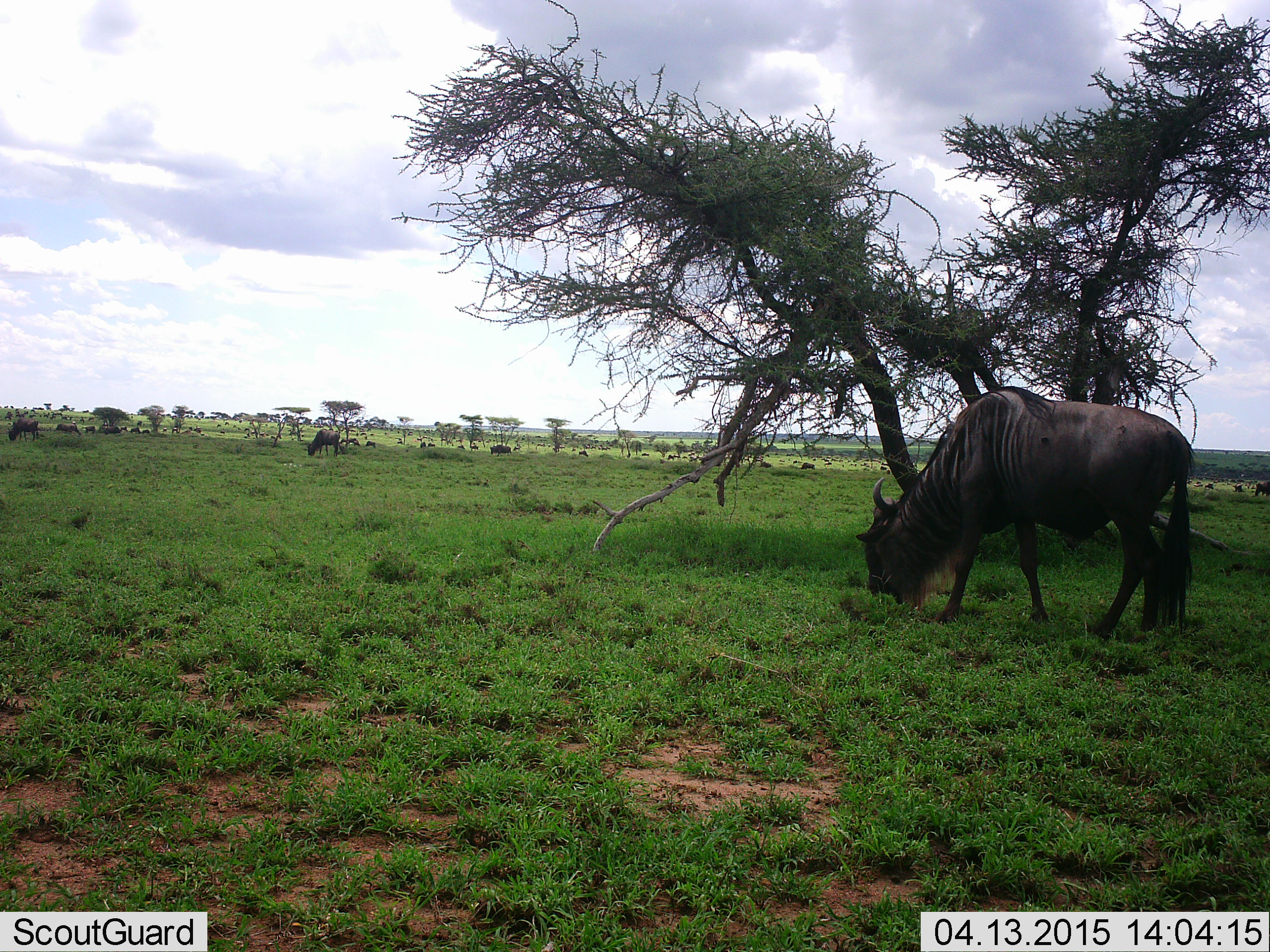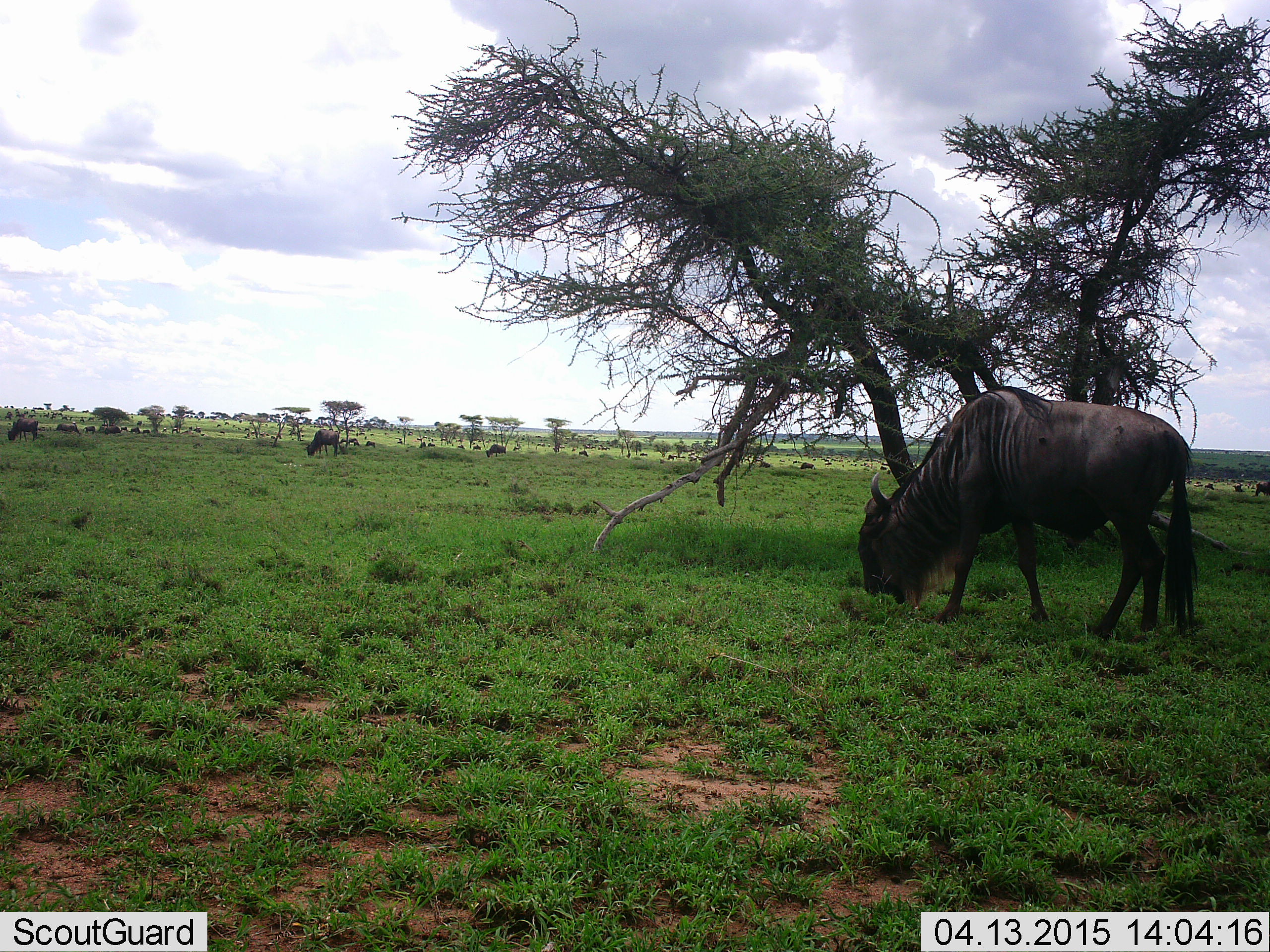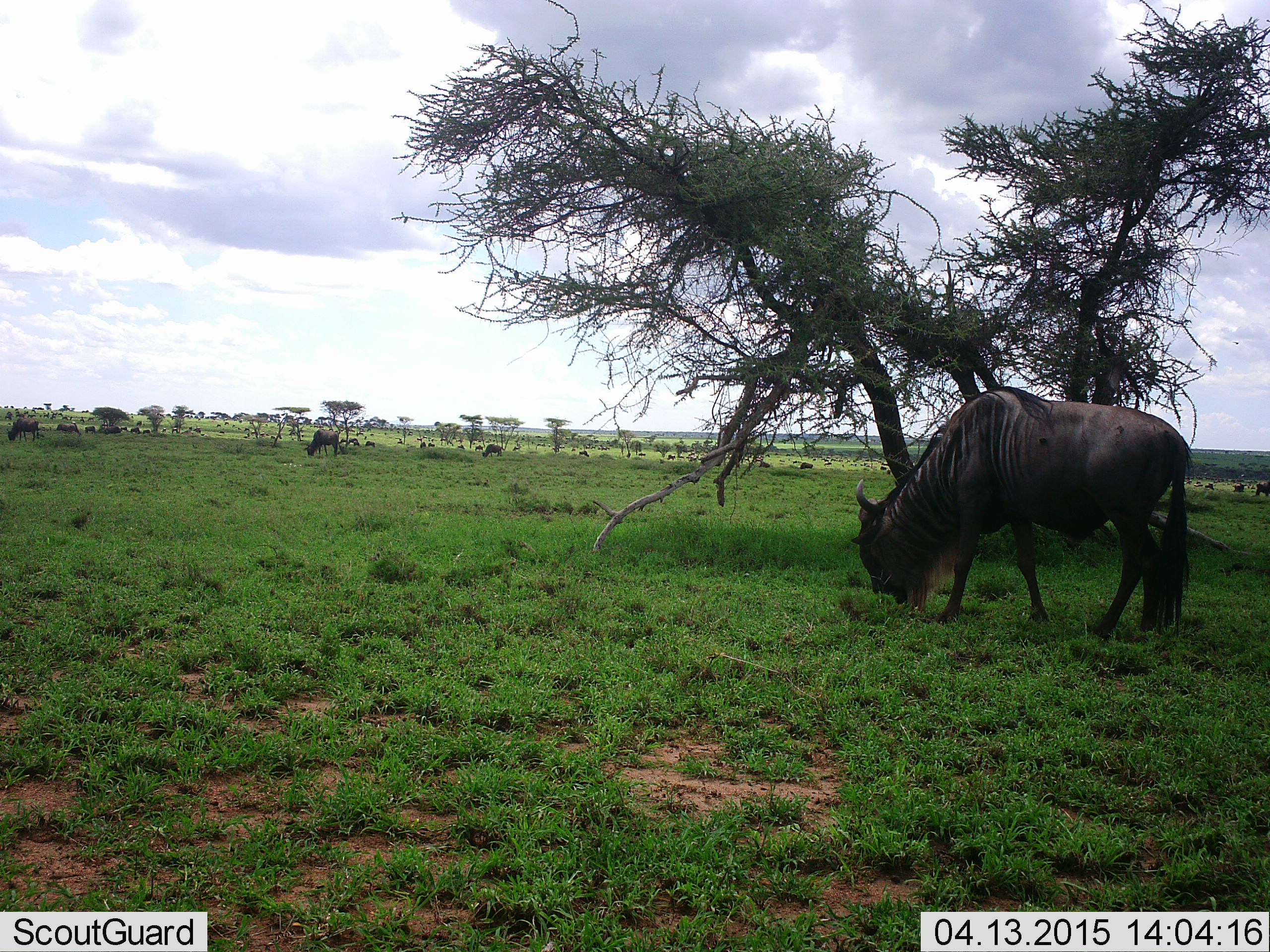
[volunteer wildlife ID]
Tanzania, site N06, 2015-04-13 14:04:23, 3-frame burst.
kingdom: Animalia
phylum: Chordata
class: Mammalia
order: Artiodactyla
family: Bovidae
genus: Connochaetes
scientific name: Connochaetes taurinus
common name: blue wildebeest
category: wildebeest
Wildebeest (blue wildebeest) (Connochaetes taurinus), count 11-50. Behavior (volunteer vote fractions): standing 10%, resting 0%, moving 30%, interacting 0%. Young present (vote fraction): 10%. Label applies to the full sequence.